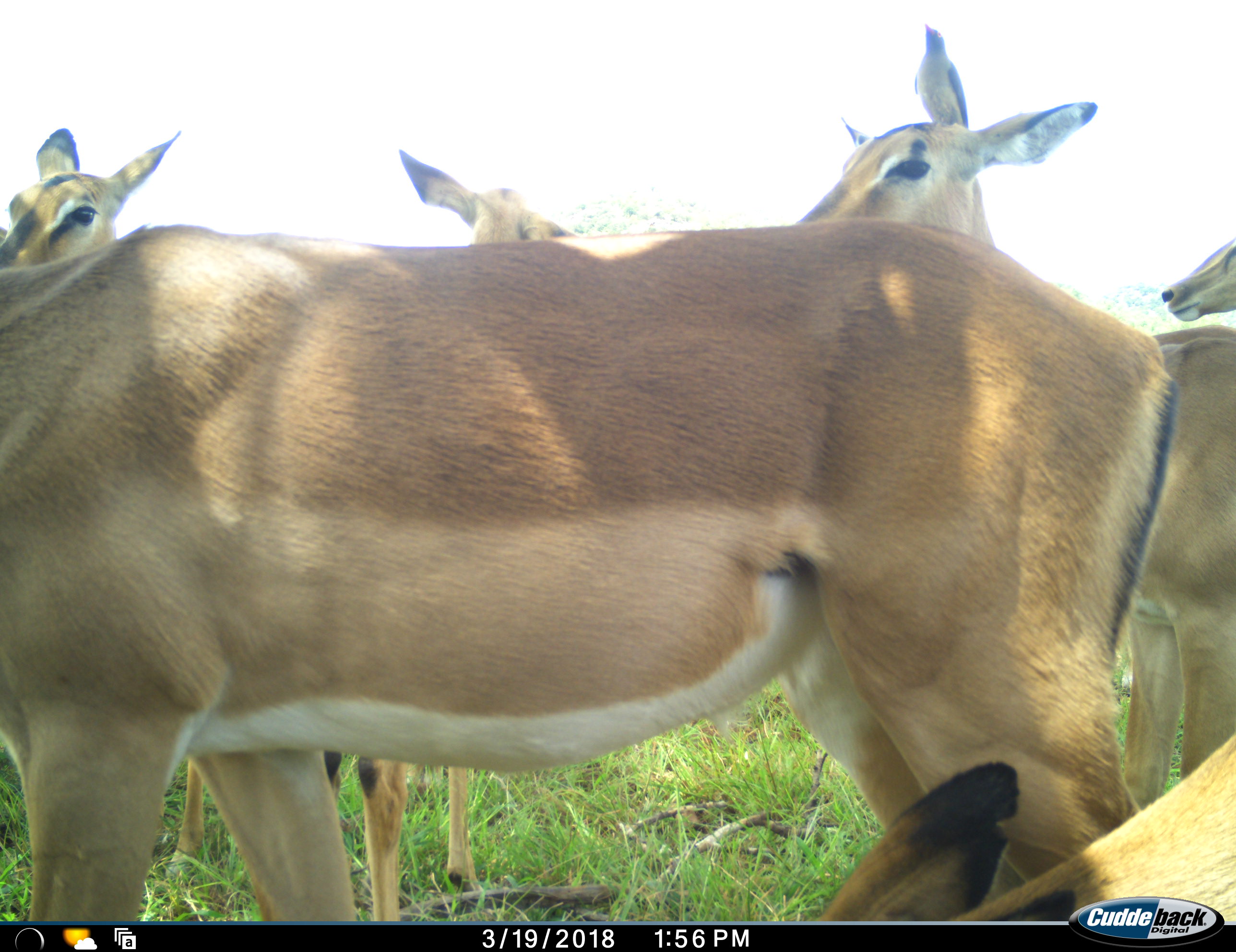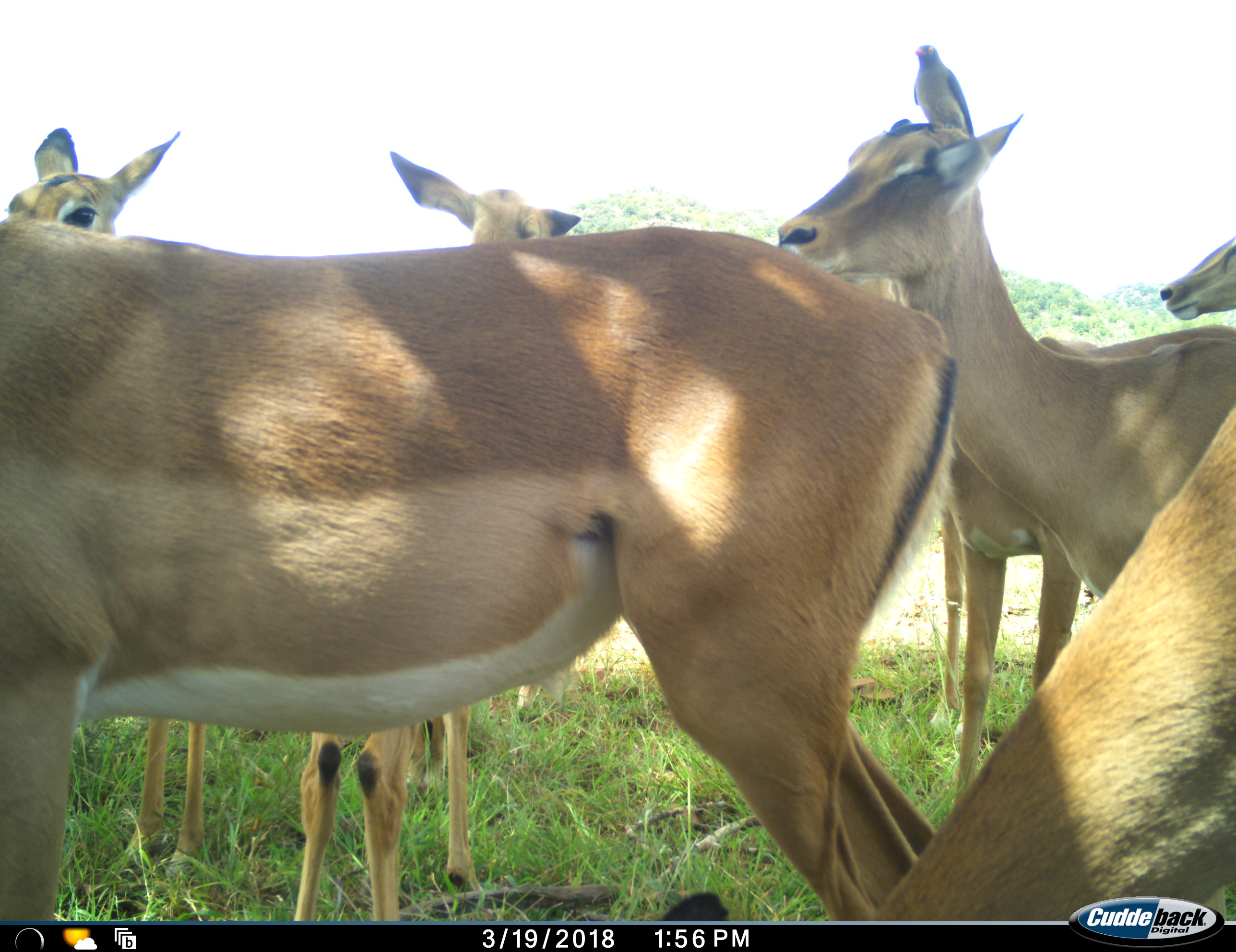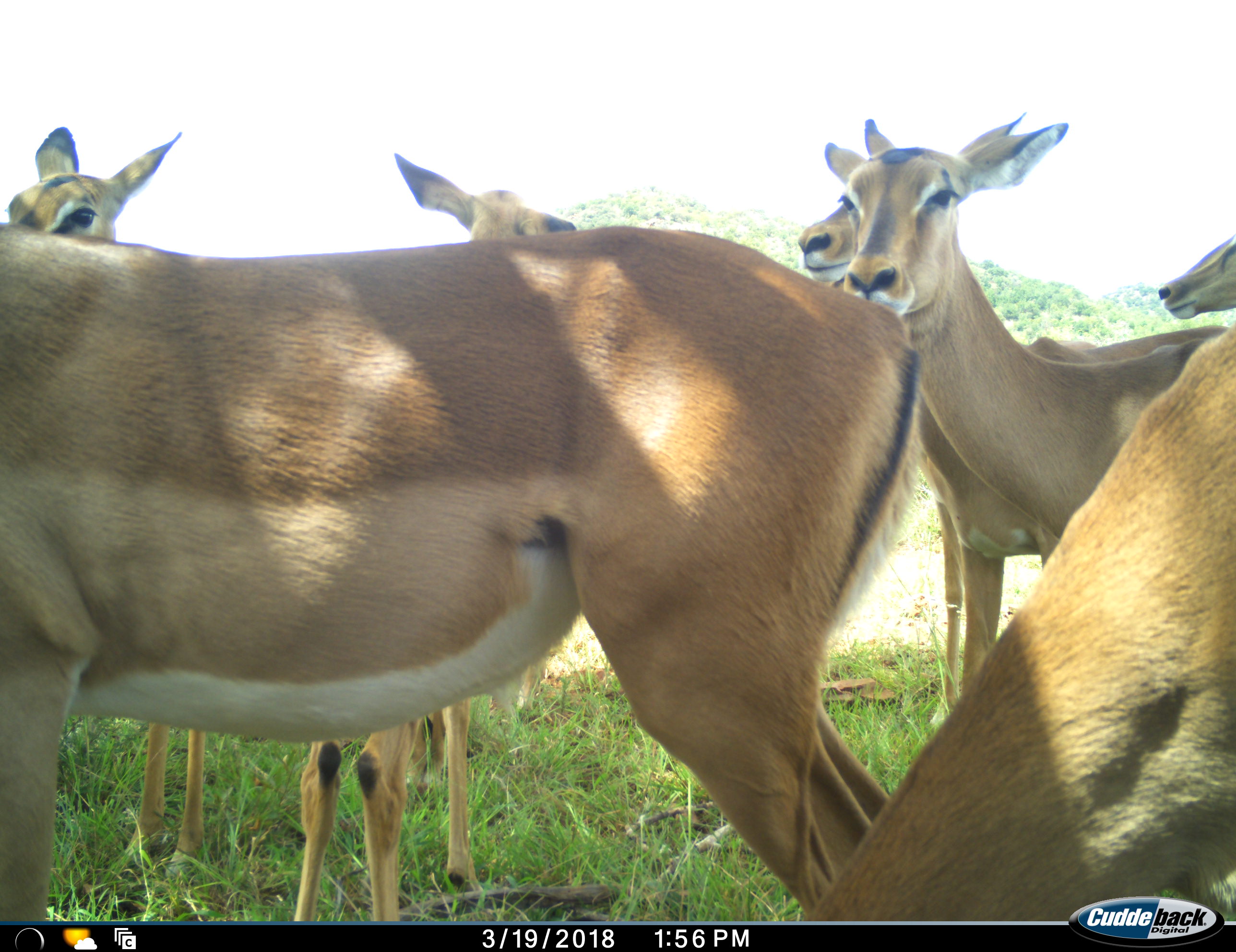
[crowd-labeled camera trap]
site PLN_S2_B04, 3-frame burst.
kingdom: Animalia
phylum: Chordata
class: Mammalia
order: Artiodactyla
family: Bovidae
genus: Aepyceros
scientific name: Aepyceros melampus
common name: impala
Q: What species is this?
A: Impala (Aepyceros melampus).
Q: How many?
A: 7.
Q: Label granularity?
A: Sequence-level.